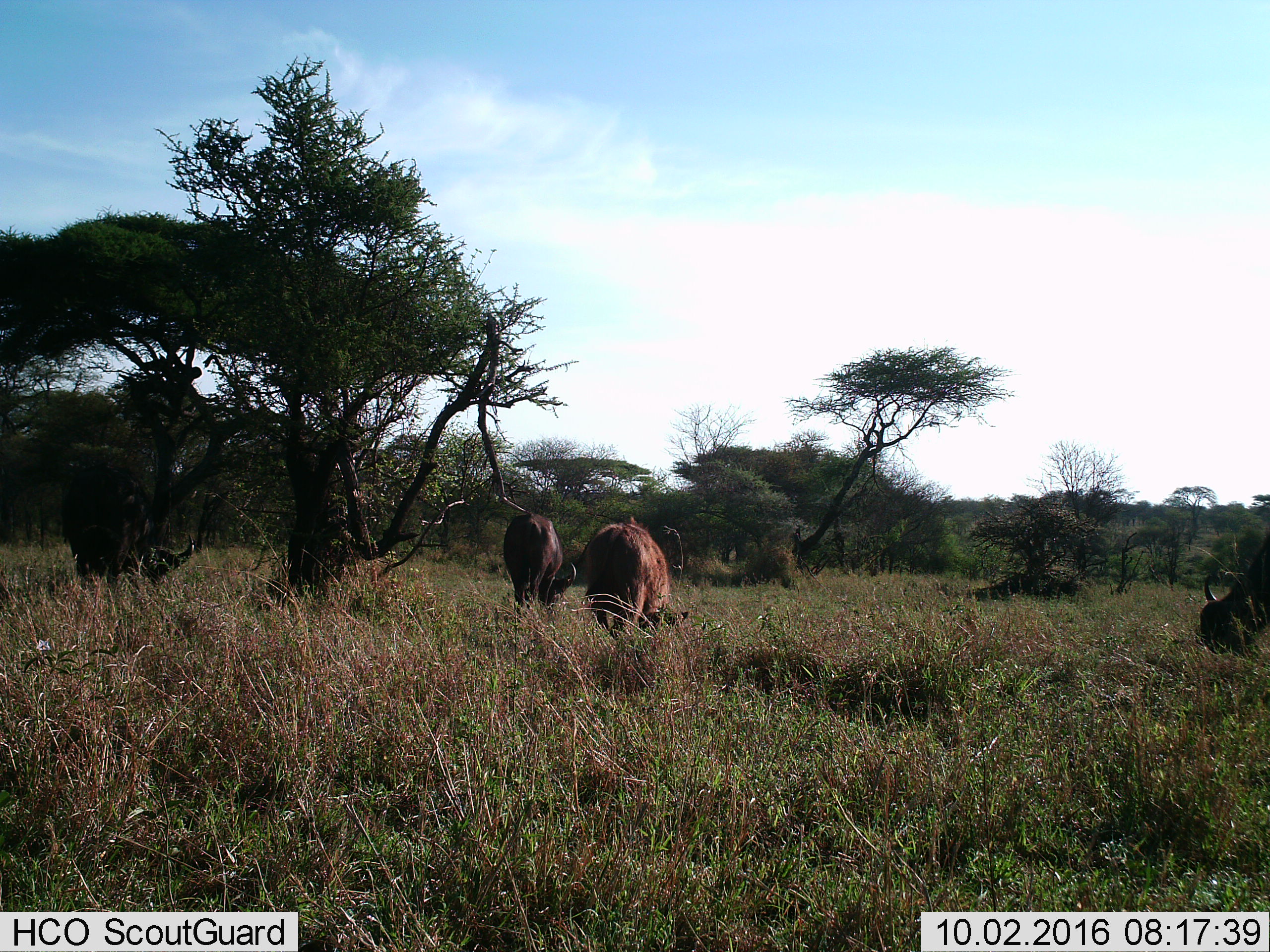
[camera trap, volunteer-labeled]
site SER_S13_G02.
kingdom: Animalia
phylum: Chordata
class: Mammalia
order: Artiodactyla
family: Bovidae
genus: Syncerus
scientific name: Syncerus caffer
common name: african buffalo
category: buffalo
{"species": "buffalo (african buffalo) (Syncerus caffer)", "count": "4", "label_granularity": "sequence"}